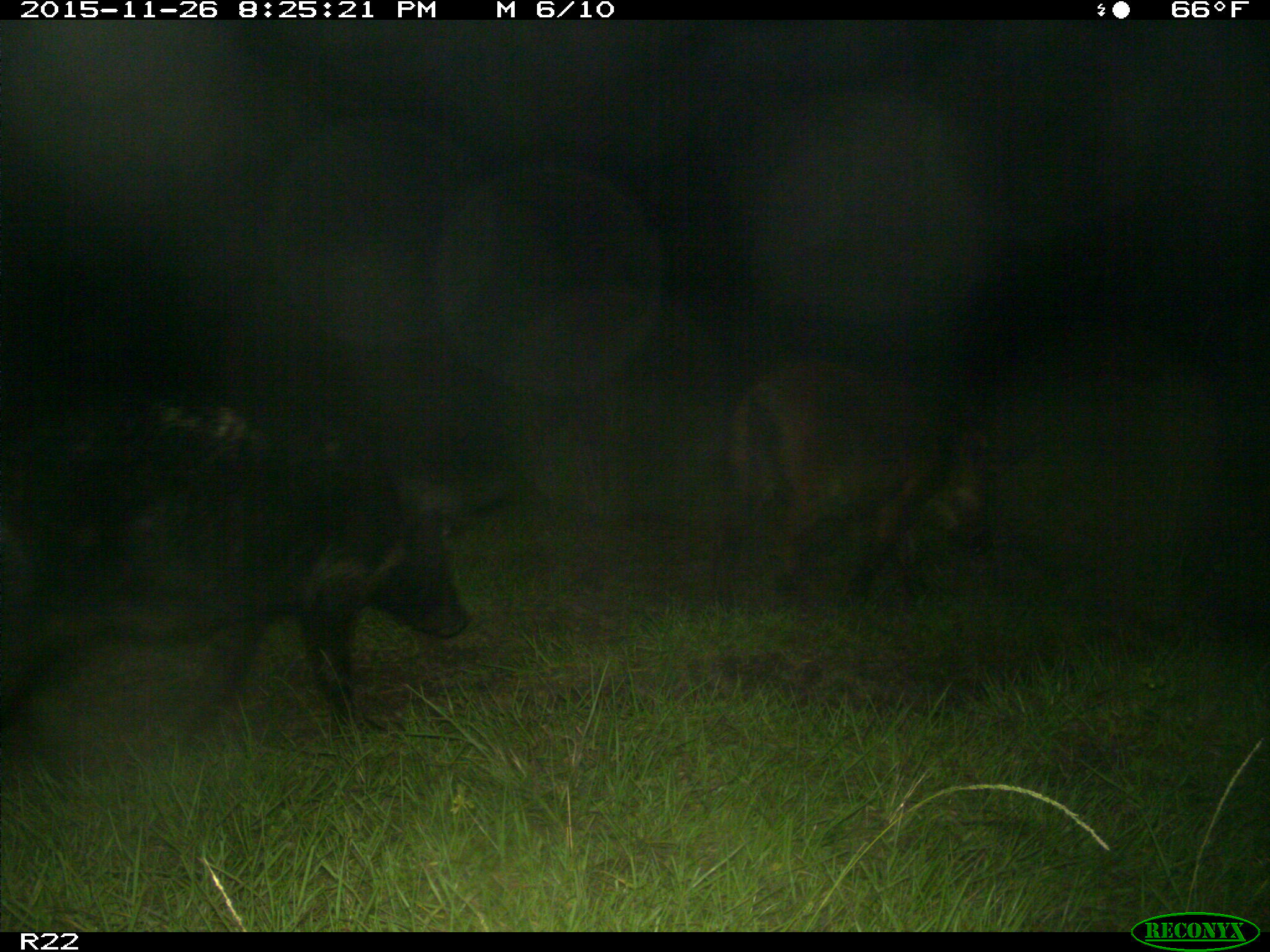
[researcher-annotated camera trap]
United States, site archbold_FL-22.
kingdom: Animalia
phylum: Chordata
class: Mammalia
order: Artiodactyla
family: Suidae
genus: Sus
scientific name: Sus scrofa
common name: wild boar